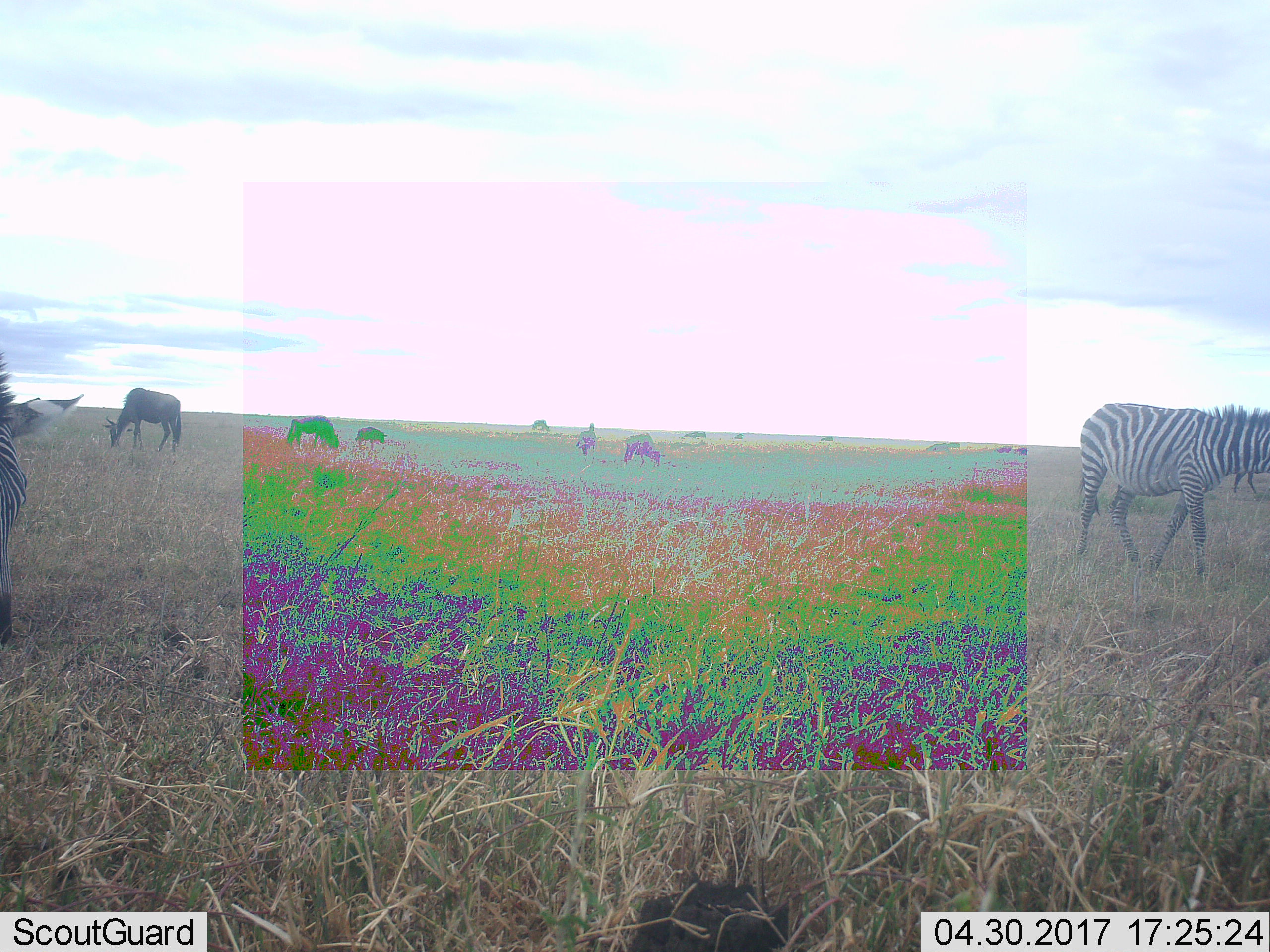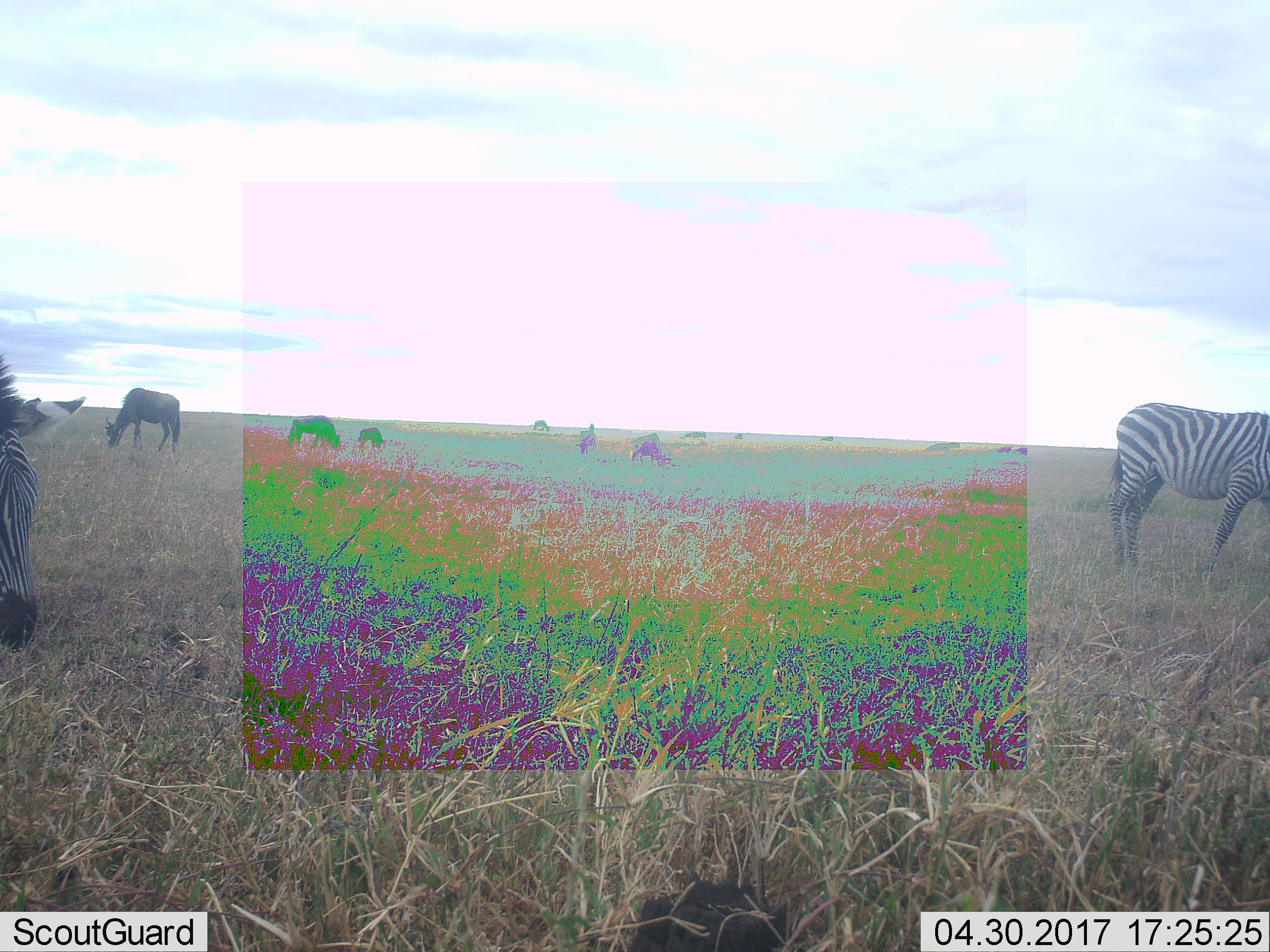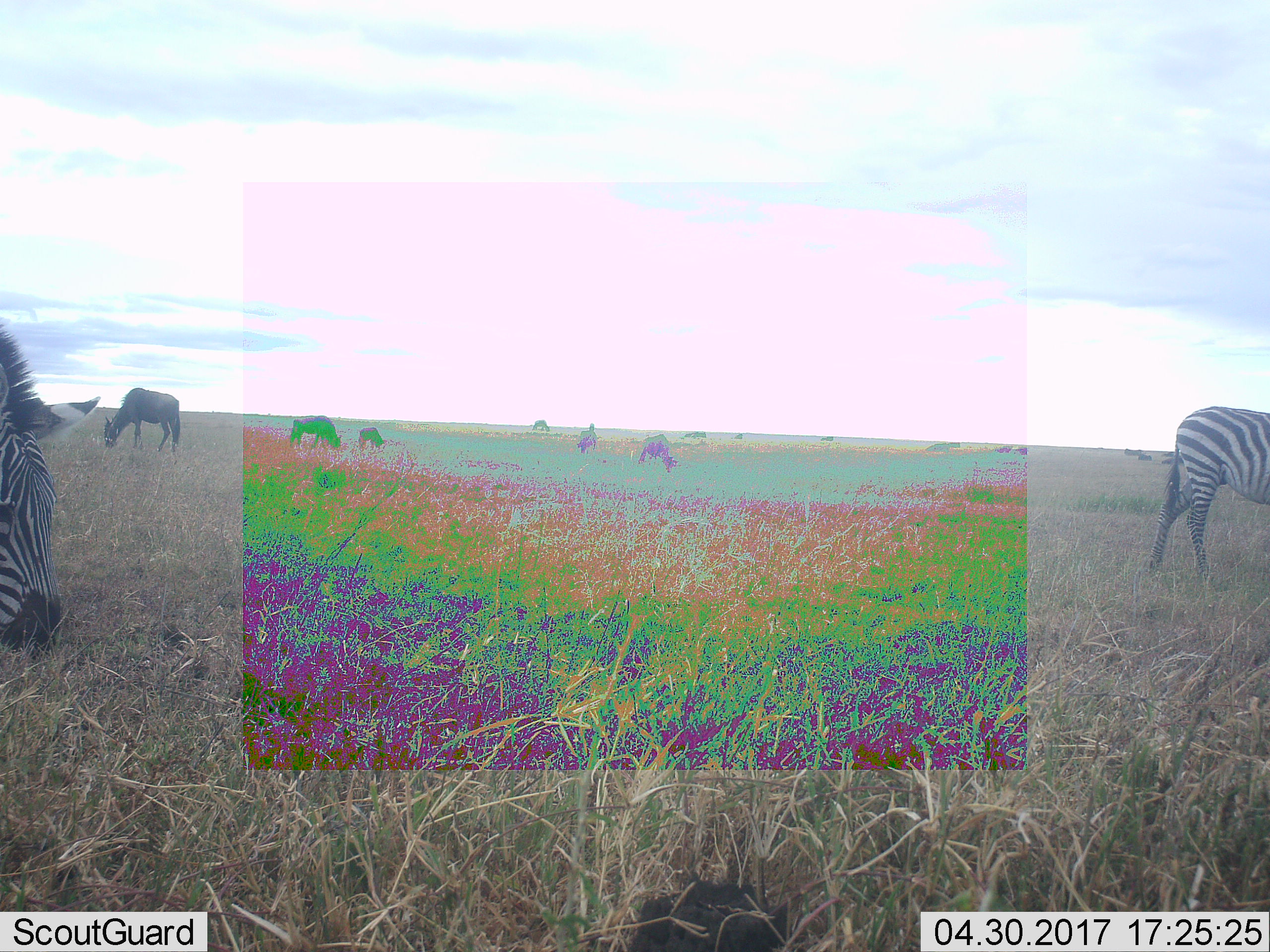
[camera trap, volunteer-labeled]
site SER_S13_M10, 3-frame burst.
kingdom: Animalia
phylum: Chordata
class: Mammalia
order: Perissodactyla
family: Equidae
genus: Equus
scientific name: Equus quagga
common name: plains zebra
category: zebraplains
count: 2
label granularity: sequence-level